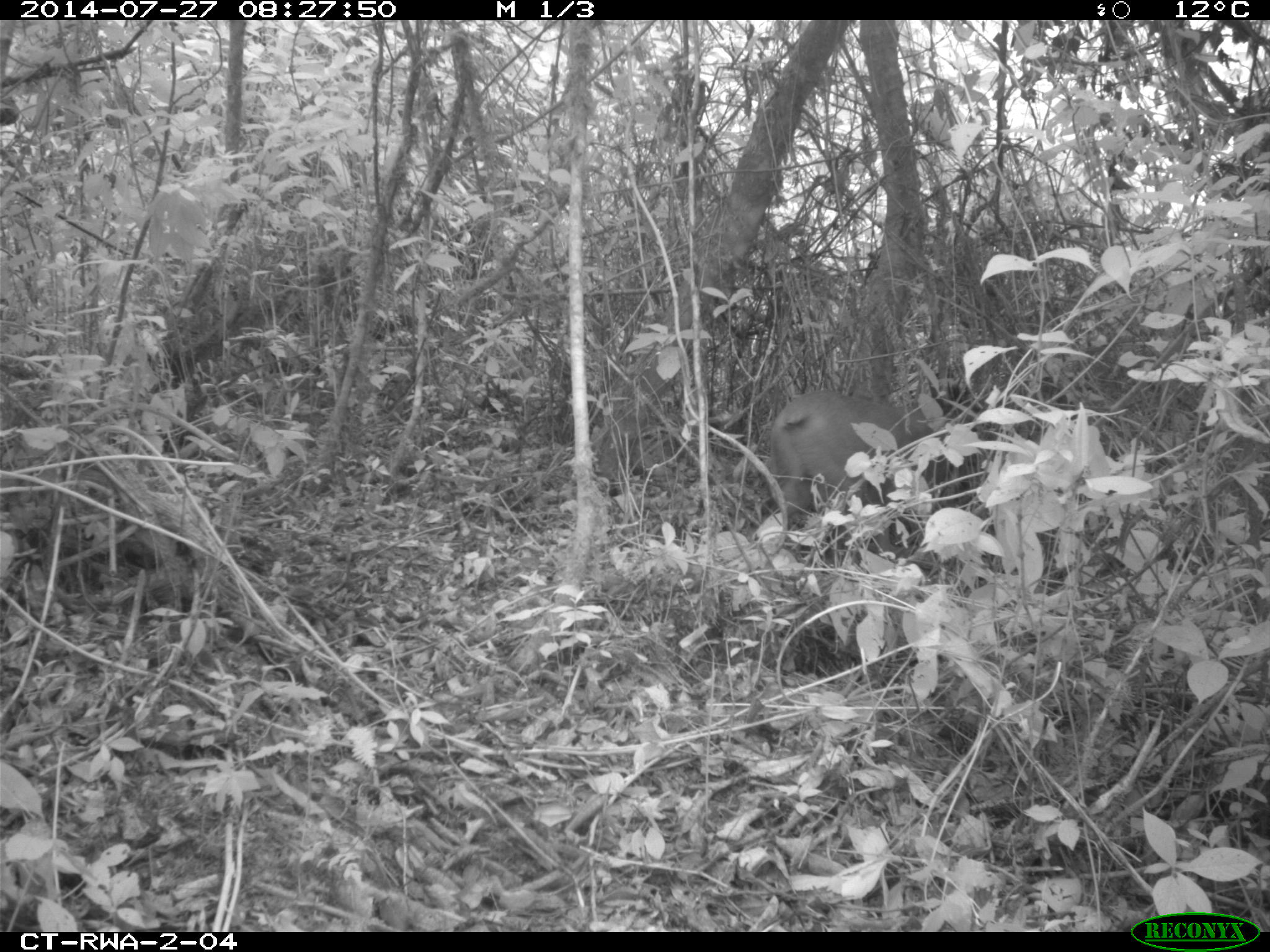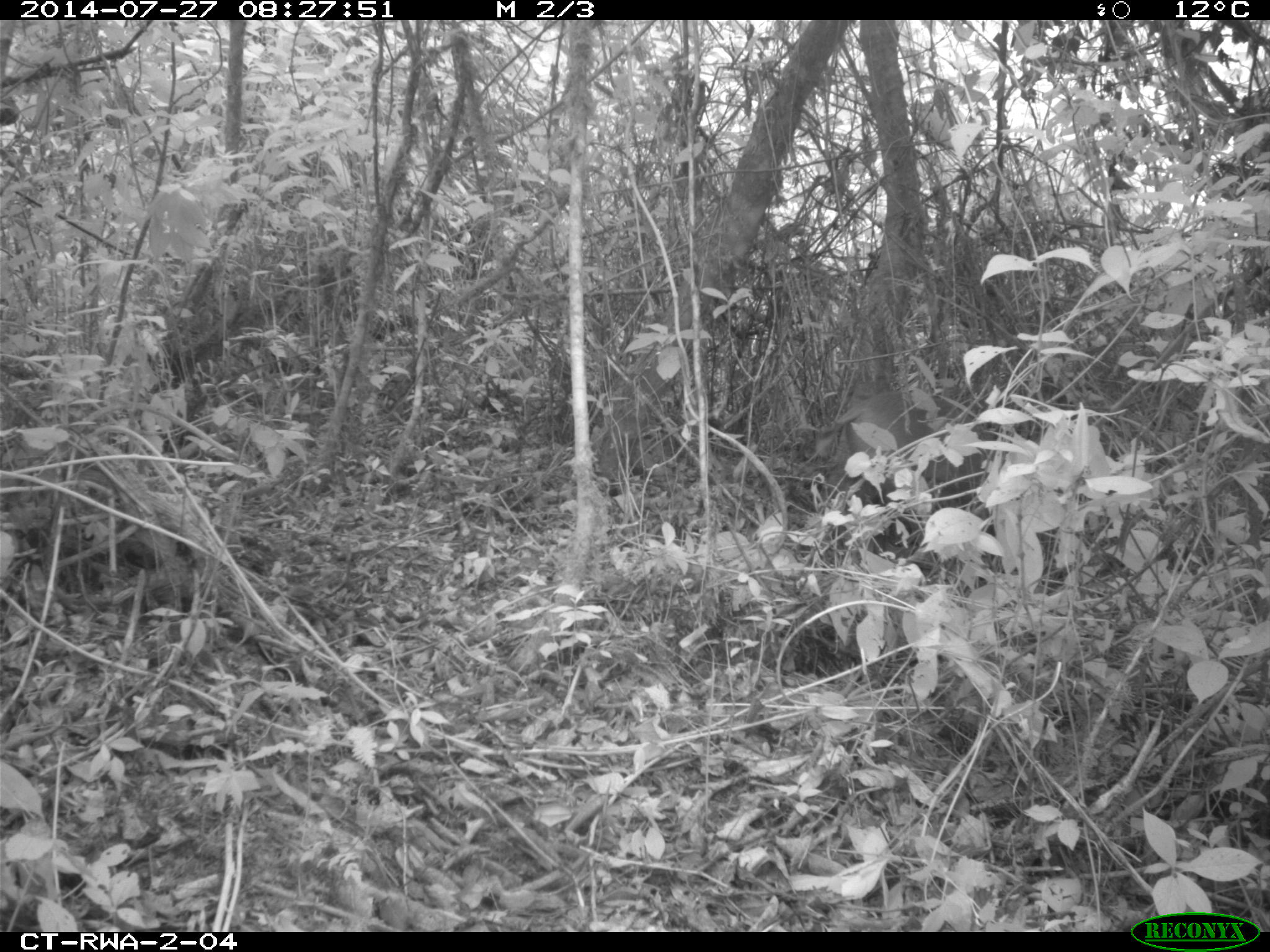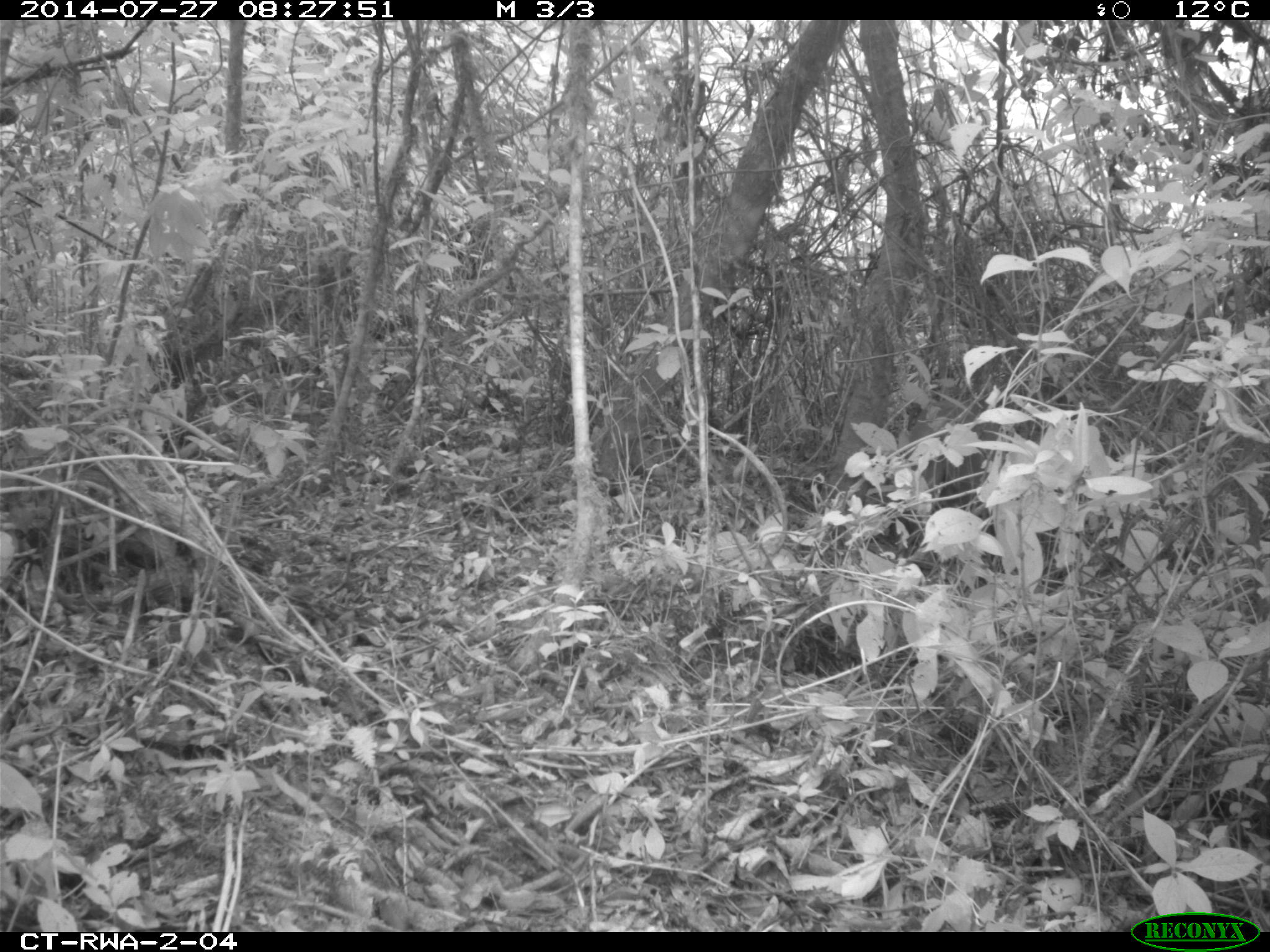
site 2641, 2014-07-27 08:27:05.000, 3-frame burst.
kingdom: Animalia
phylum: Chordata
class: Mammalia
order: Artiodactyla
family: Bovidae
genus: Cephalophus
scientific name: Cephalophus nigrifrons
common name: black-fronted duiker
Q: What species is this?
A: Cephalophus nigrifrons (black-fronted duiker).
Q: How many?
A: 1.